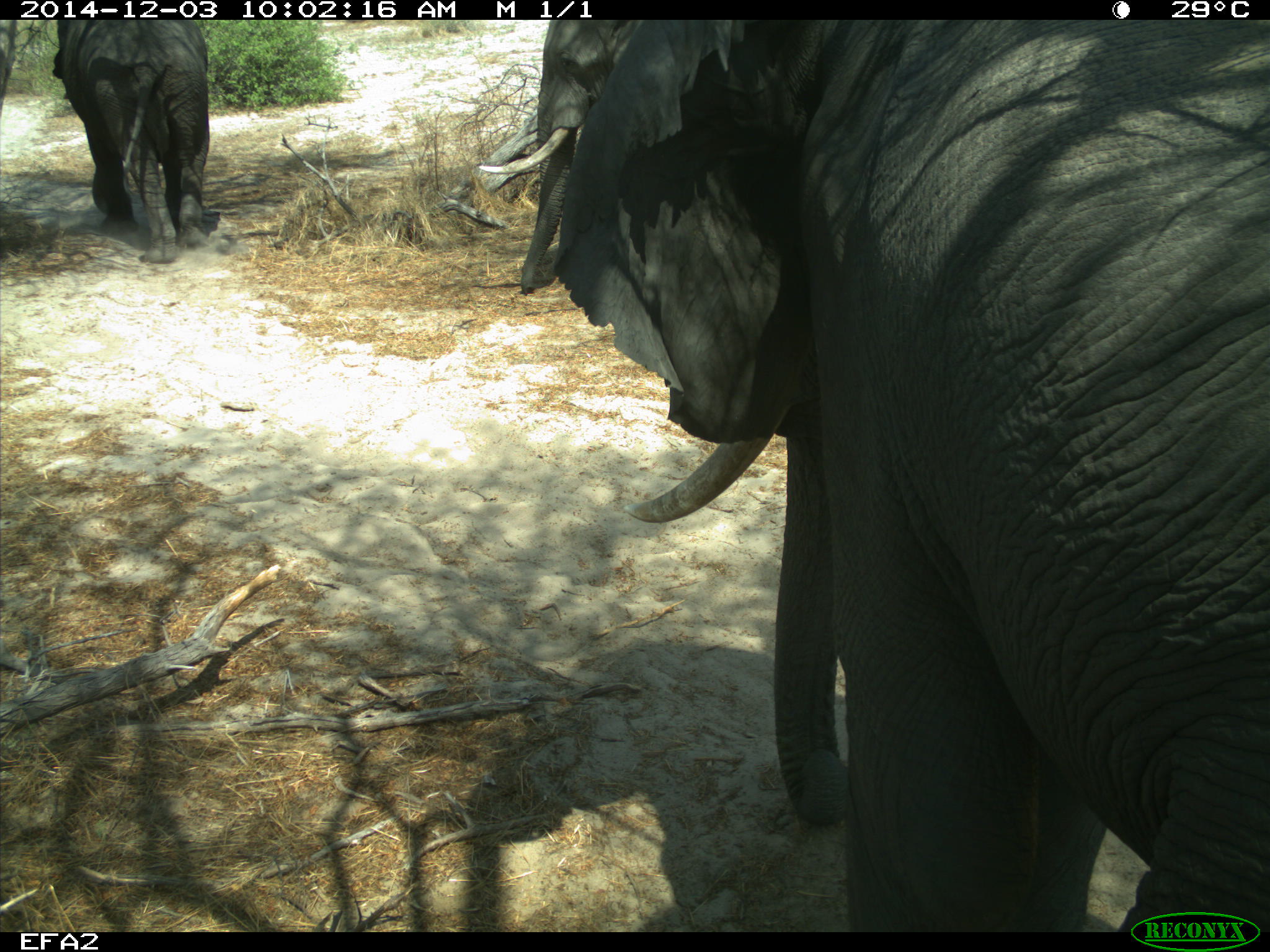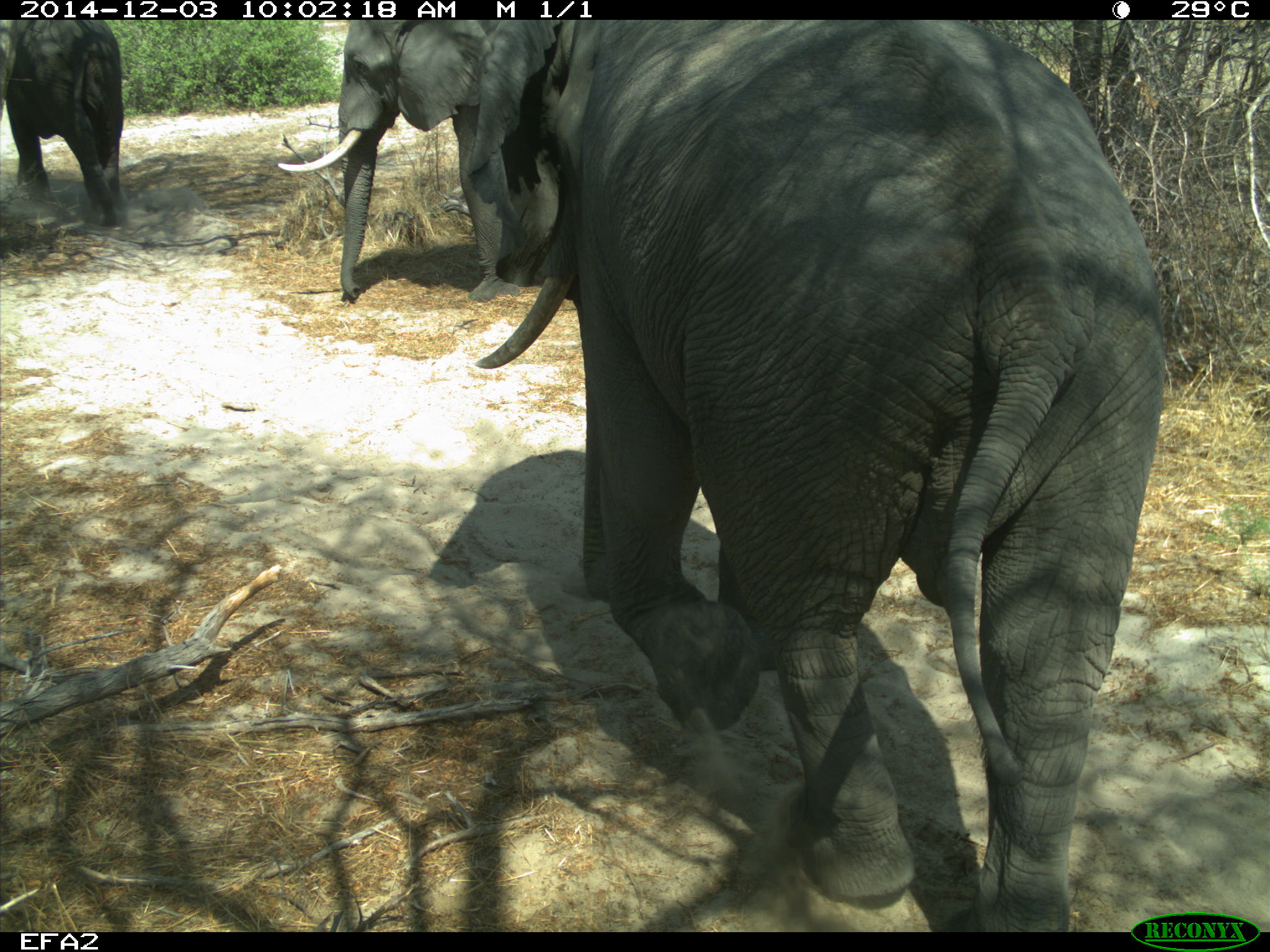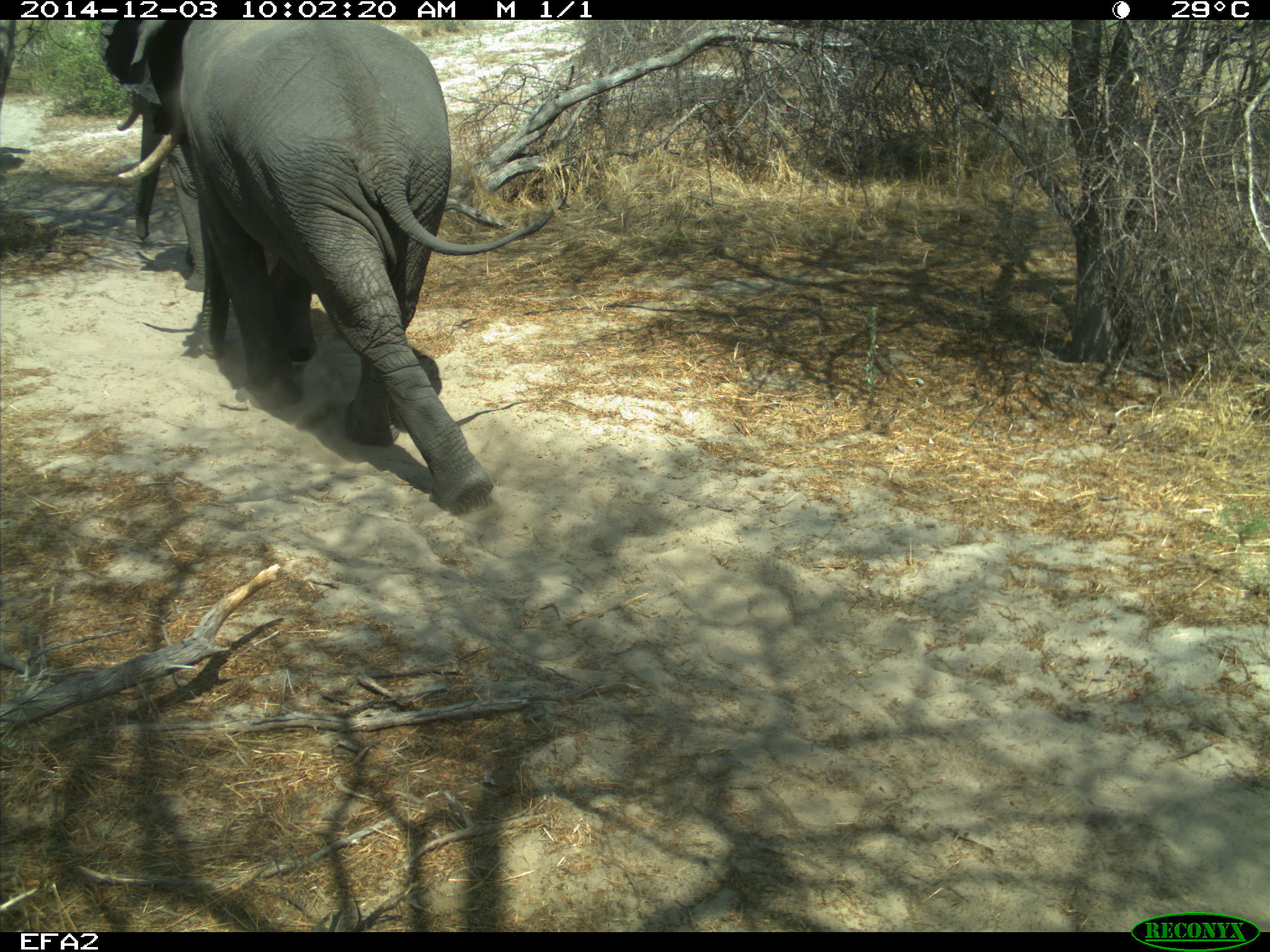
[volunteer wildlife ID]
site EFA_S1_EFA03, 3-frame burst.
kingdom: Animalia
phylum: Chordata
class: Mammalia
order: Proboscidea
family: Elephantidae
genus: Loxodonta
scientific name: Loxodonta africana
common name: african bush elephant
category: elephant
Elephant (african bush elephant) (Loxodonta africana), count 3. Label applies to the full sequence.